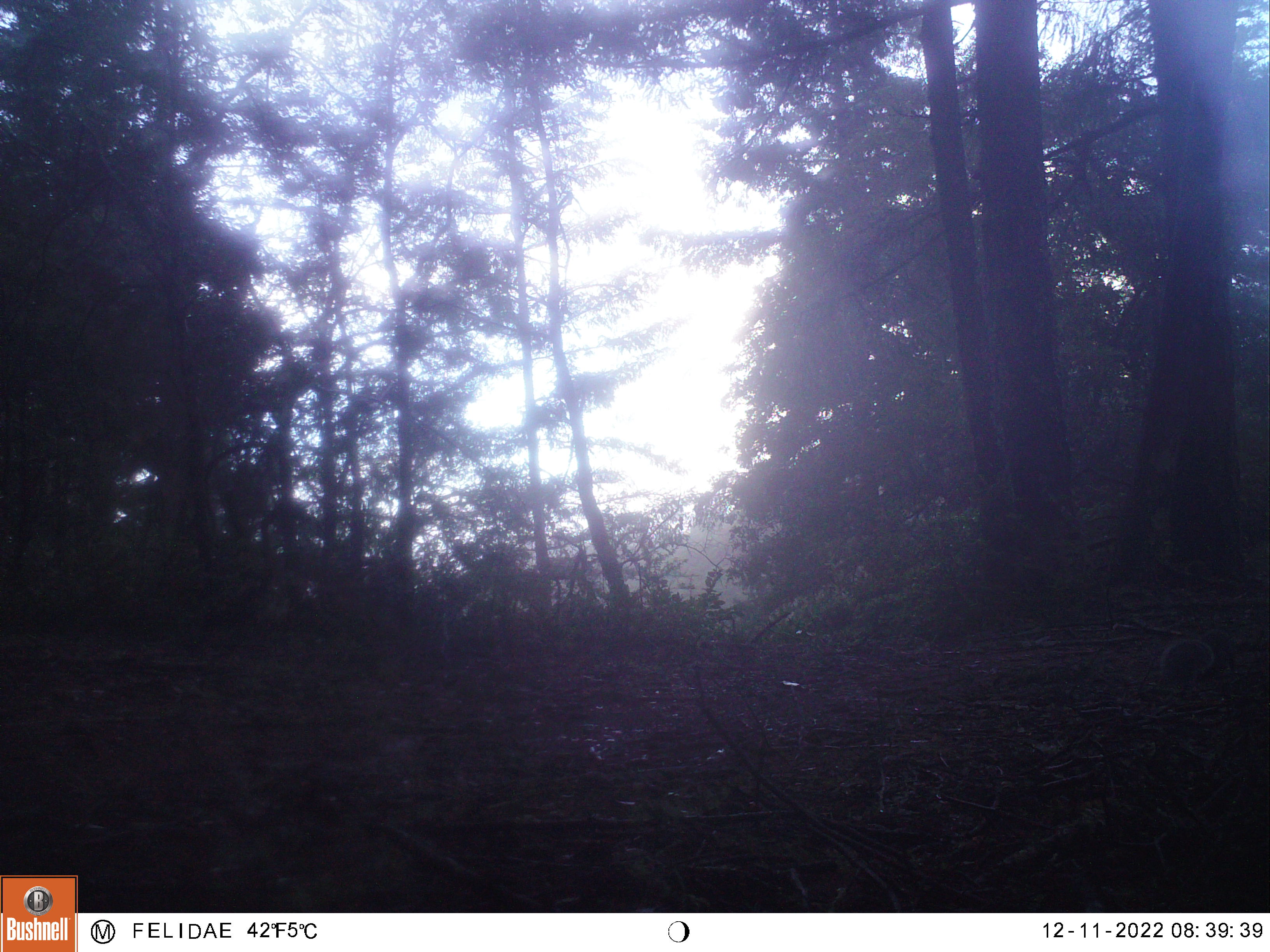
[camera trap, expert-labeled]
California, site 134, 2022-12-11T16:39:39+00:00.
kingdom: Animalia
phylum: Chordata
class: Mammalia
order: Rodentia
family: Sciuridae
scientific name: Sciuridae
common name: squirrel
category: unknown squirrel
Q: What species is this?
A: Unknown squirrel (squirrel) (Sciuridae).